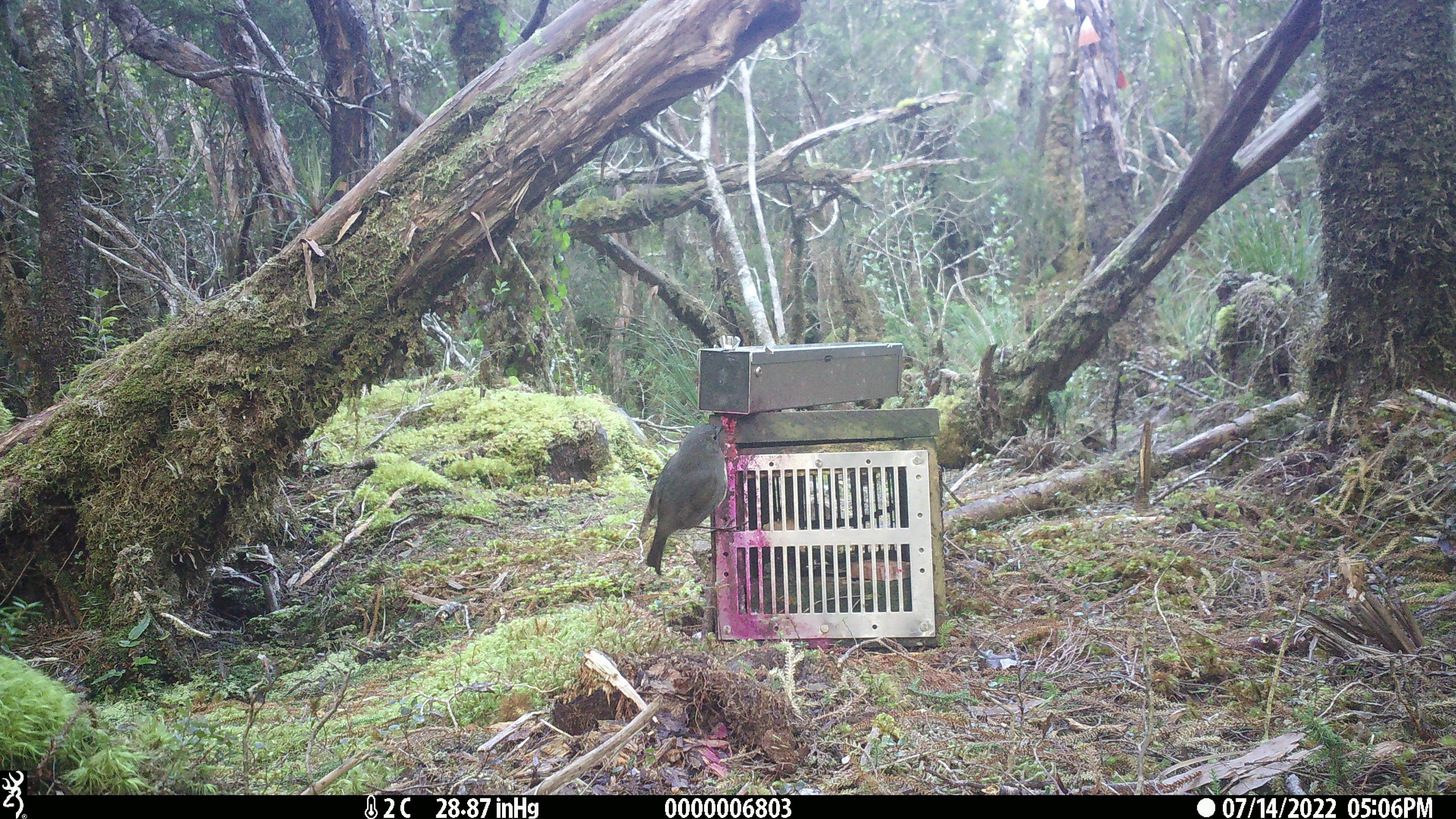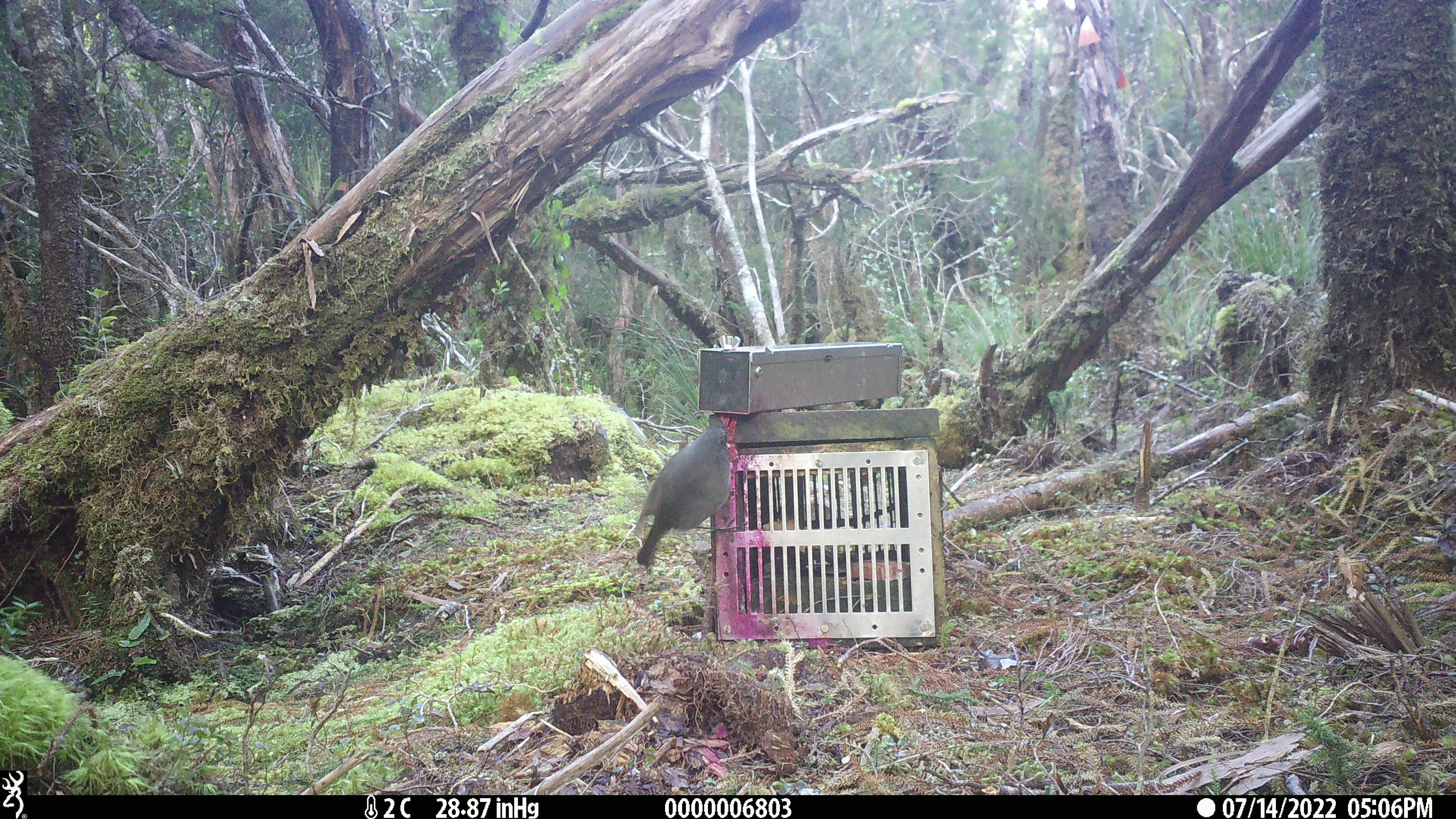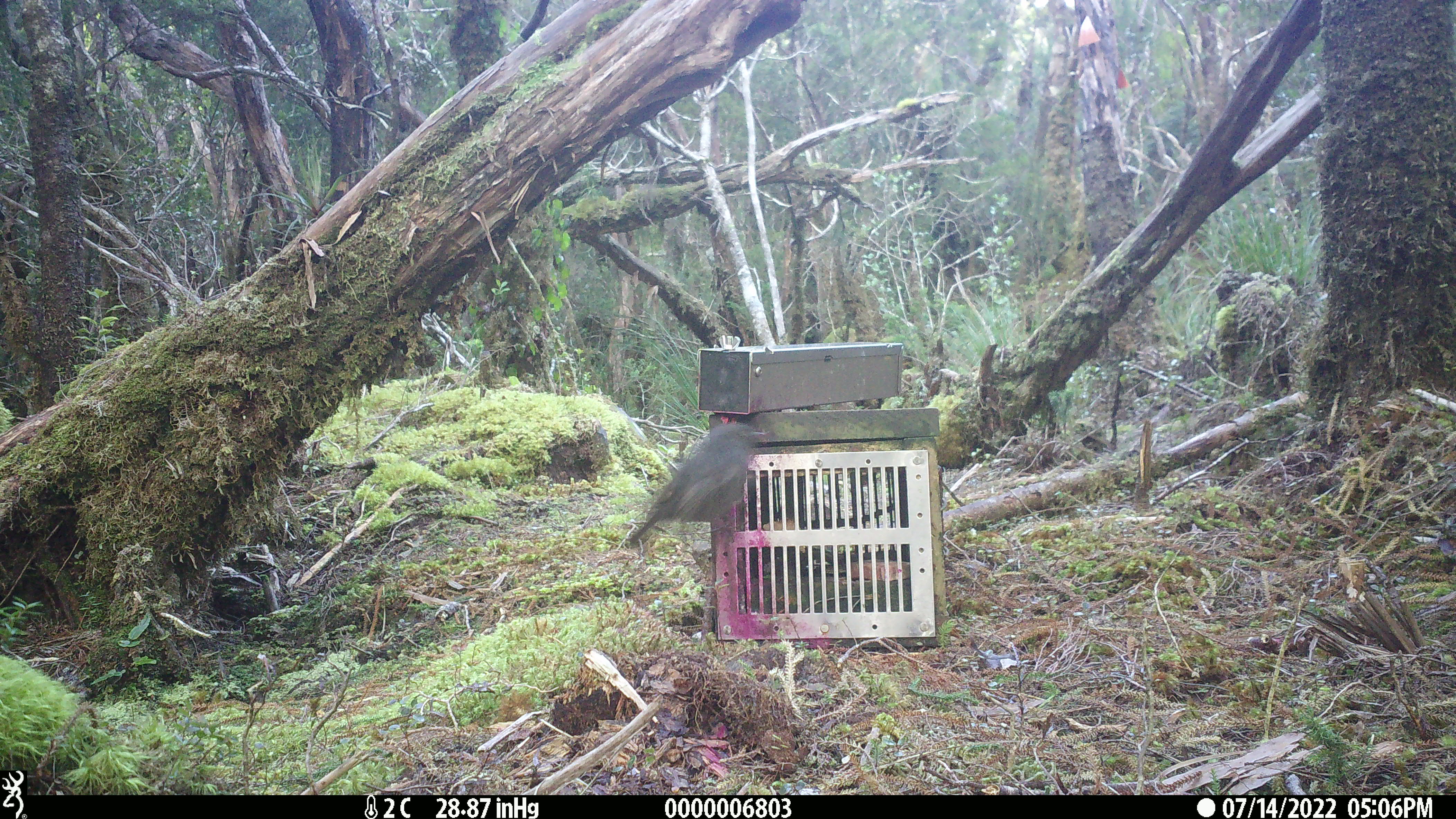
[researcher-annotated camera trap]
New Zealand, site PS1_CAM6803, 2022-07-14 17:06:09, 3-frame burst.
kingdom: Animalia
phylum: Chordata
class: Aves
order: Passeriformes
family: Petroicidae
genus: Petroica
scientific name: Petroica australis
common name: new zealand robin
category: robin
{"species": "robin (new zealand robin) (Petroica australis)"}